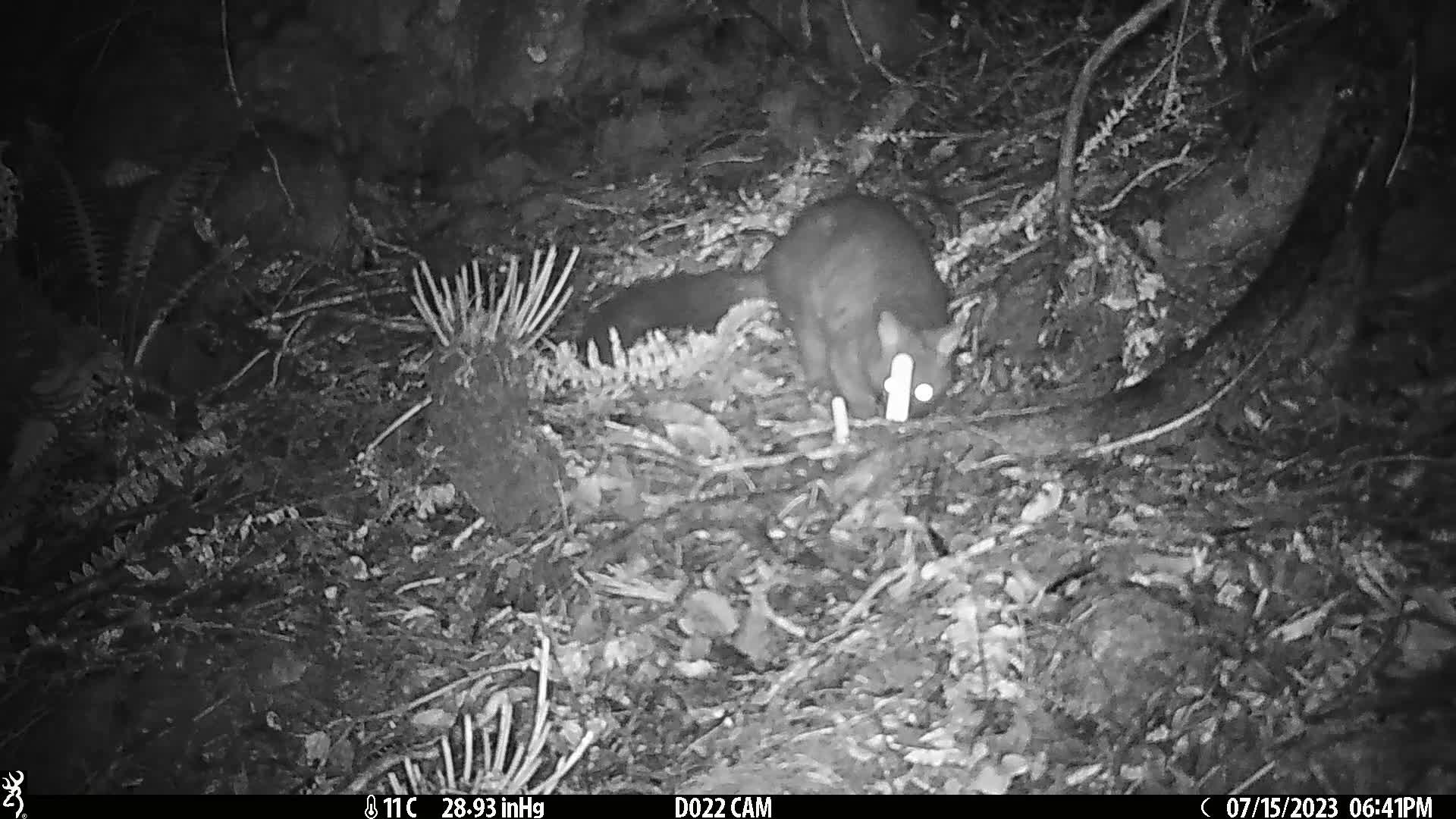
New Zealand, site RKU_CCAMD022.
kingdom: Animalia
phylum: Chordata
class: Mammalia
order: Diprotodontia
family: Phalangeridae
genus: Trichosurus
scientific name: Trichosurus vulpecula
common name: common brushtail possum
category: possum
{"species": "possum (common brushtail possum) (Trichosurus vulpecula)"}